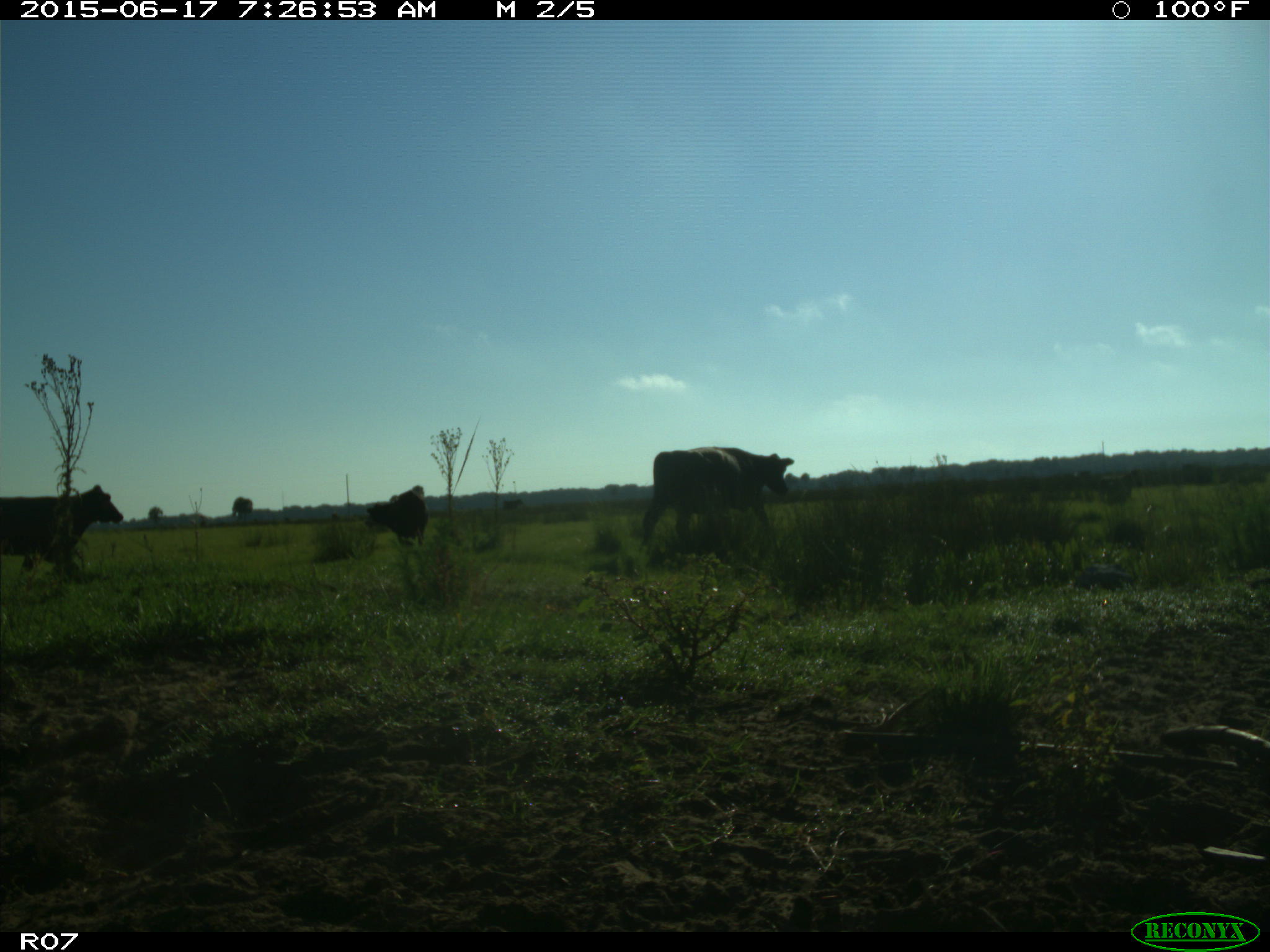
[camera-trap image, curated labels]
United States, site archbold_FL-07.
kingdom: Animalia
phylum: Chordata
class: Mammalia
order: Artiodactyla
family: Bovidae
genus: Bos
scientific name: Bos taurus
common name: domestic cow